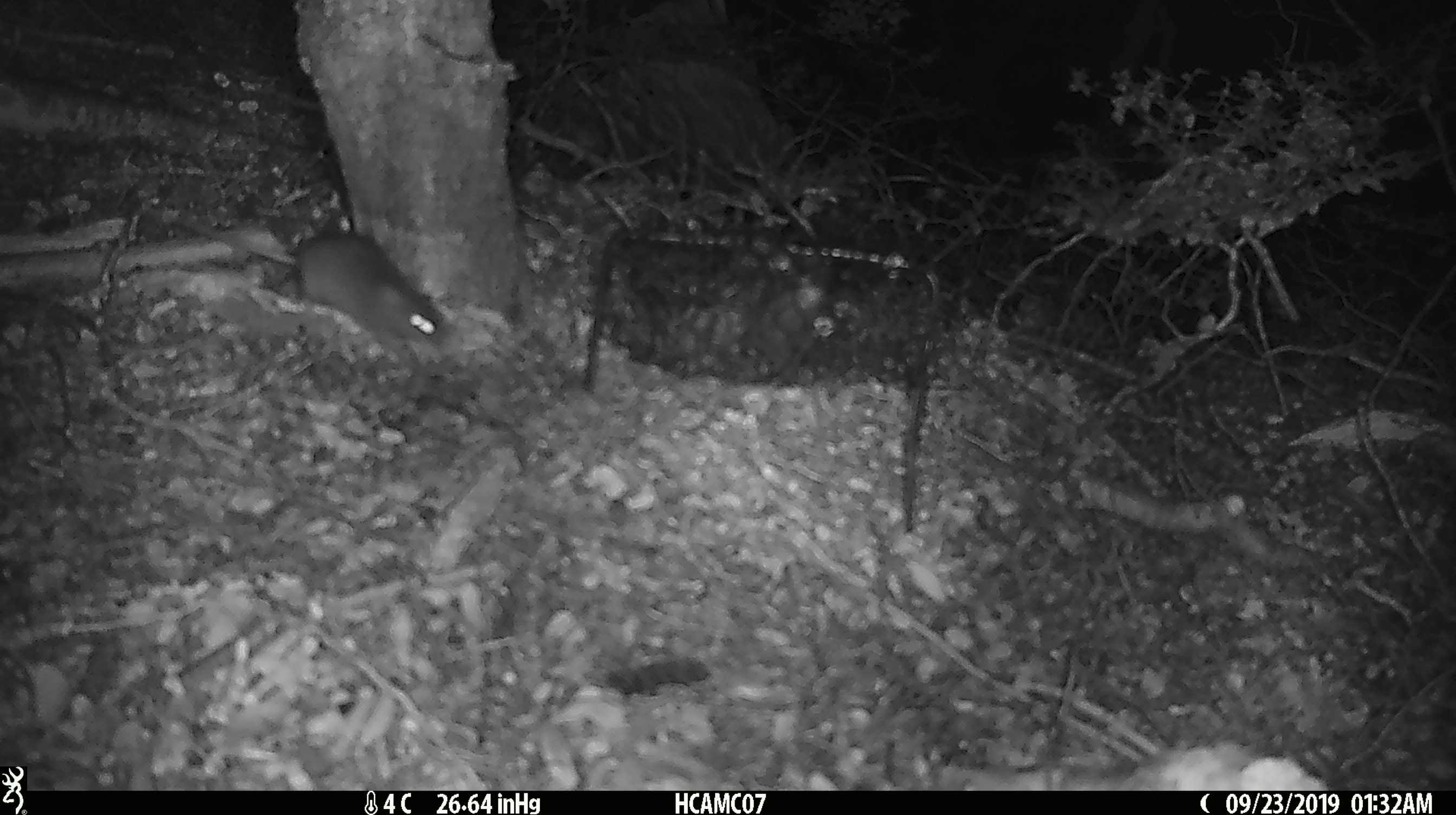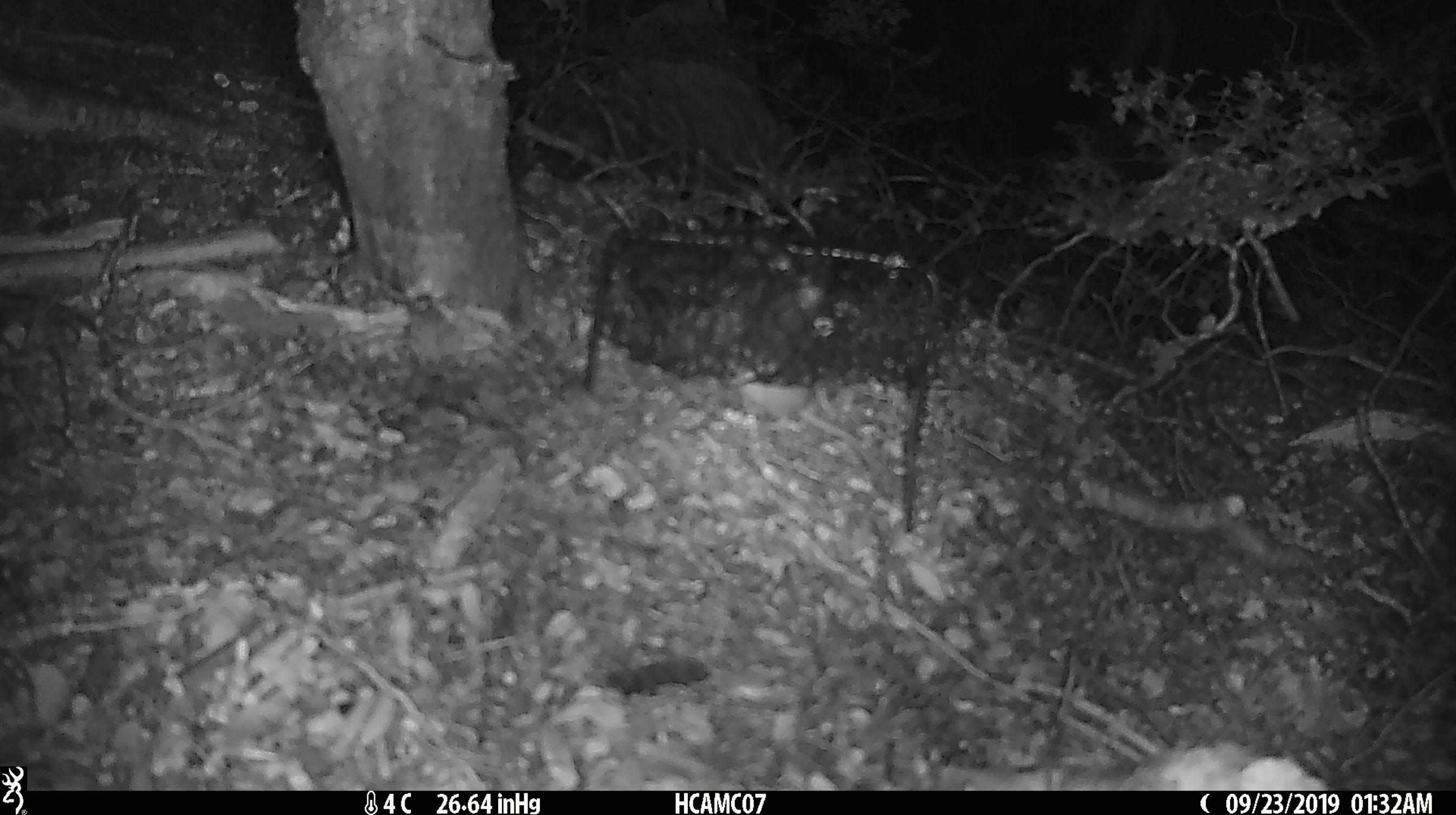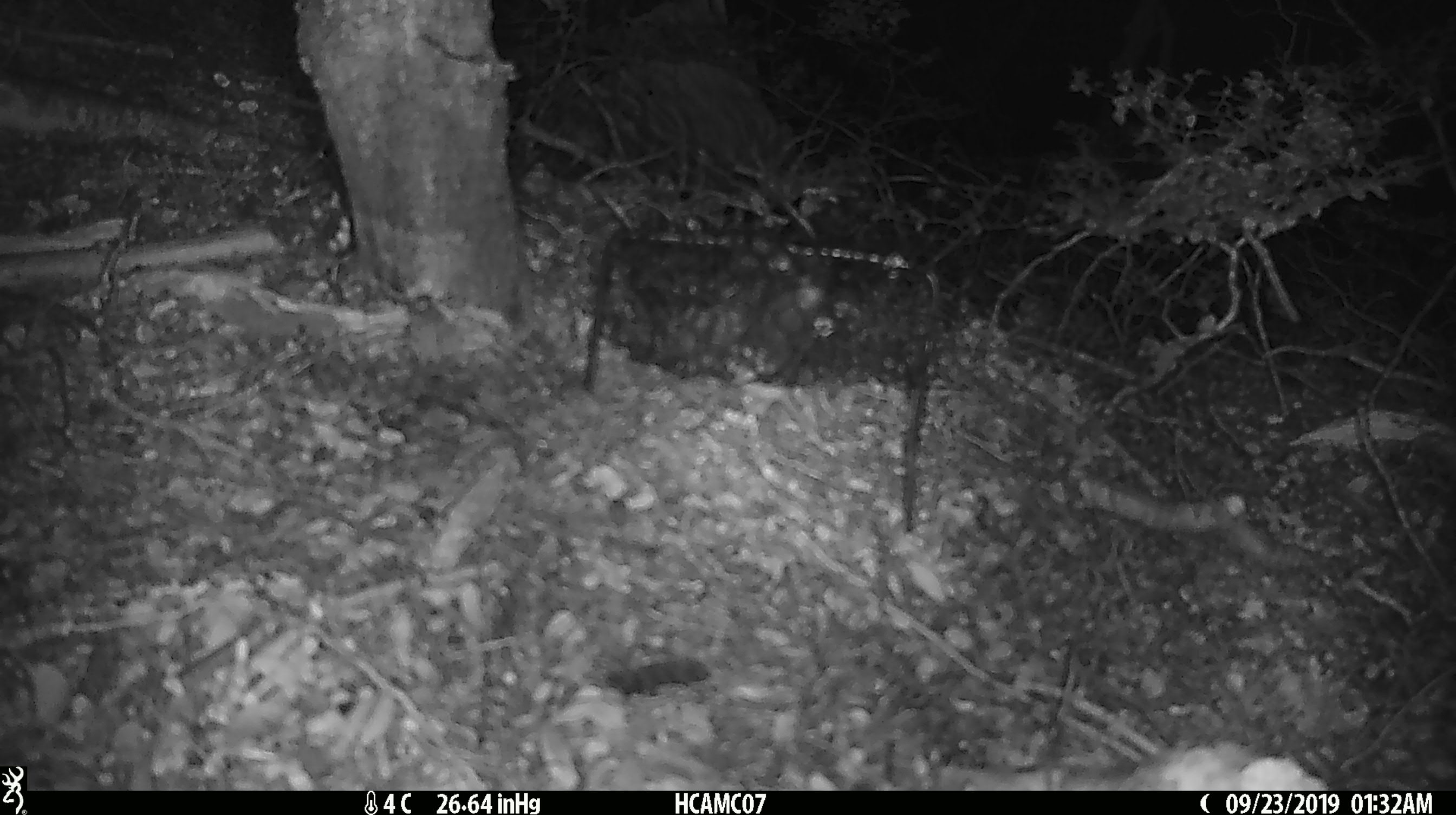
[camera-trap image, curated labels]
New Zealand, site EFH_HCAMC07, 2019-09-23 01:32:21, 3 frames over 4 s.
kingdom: Animalia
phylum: Chordata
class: Mammalia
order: Rodentia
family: Muridae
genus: Mus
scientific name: Mus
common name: mouse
Mouse (Mus).